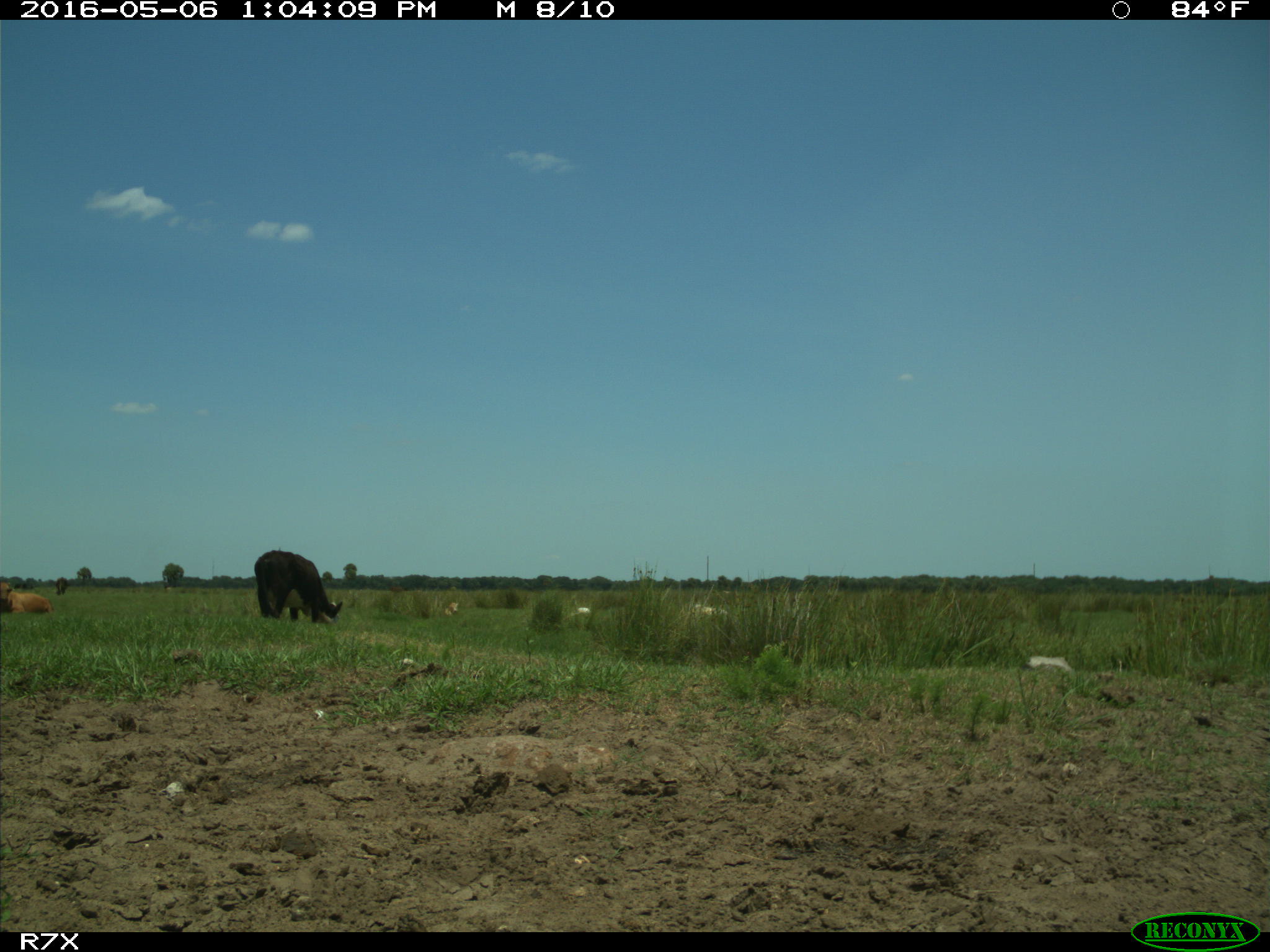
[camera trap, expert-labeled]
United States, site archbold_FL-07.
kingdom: Animalia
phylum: Chordata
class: Mammalia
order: Artiodactyla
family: Bovidae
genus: Bos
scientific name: Bos taurus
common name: domestic cow